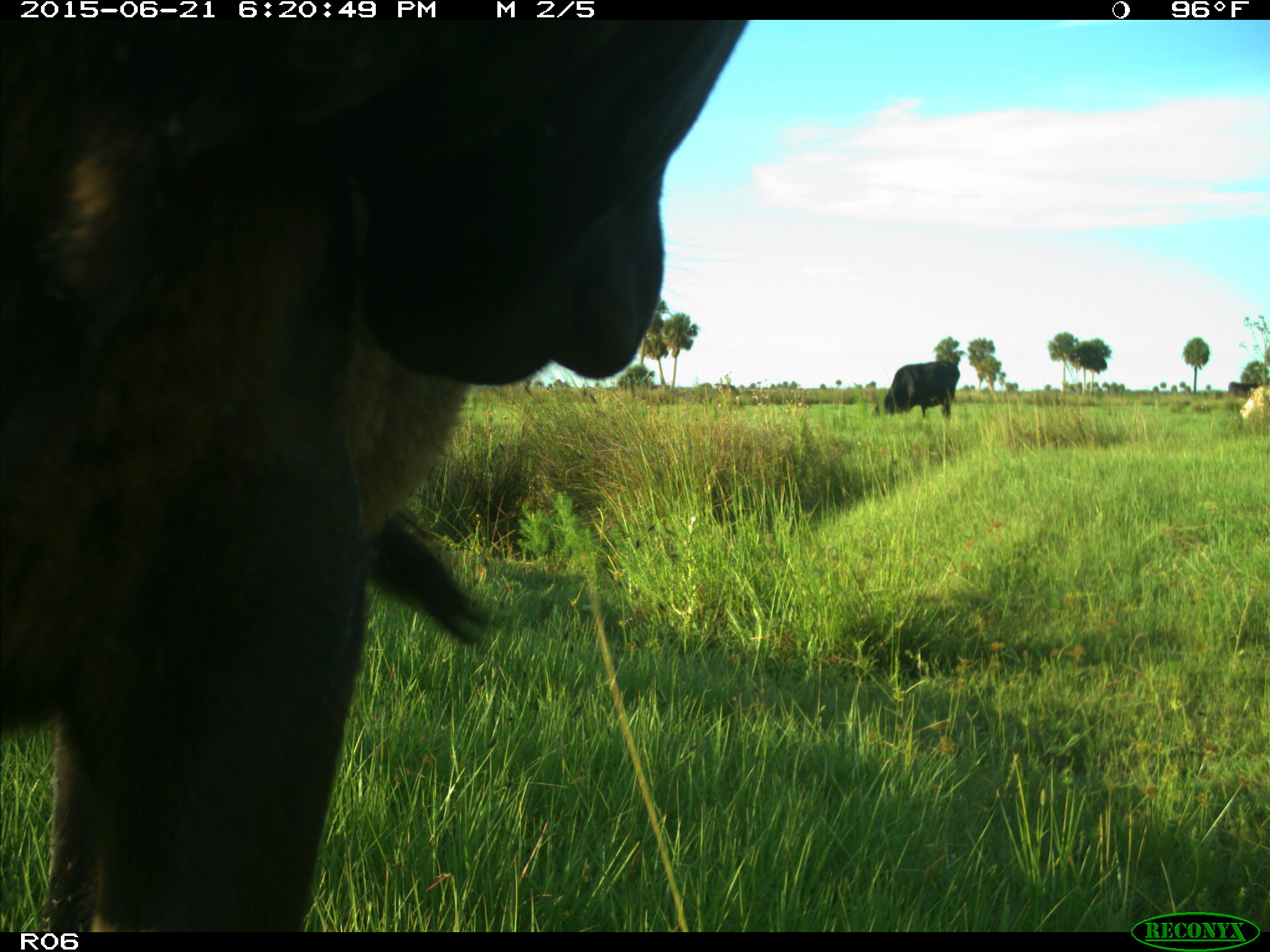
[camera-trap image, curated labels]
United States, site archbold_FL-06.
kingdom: Animalia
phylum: Chordata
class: Mammalia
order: Artiodactyla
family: Bovidae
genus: Bos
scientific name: Bos taurus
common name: domestic cow